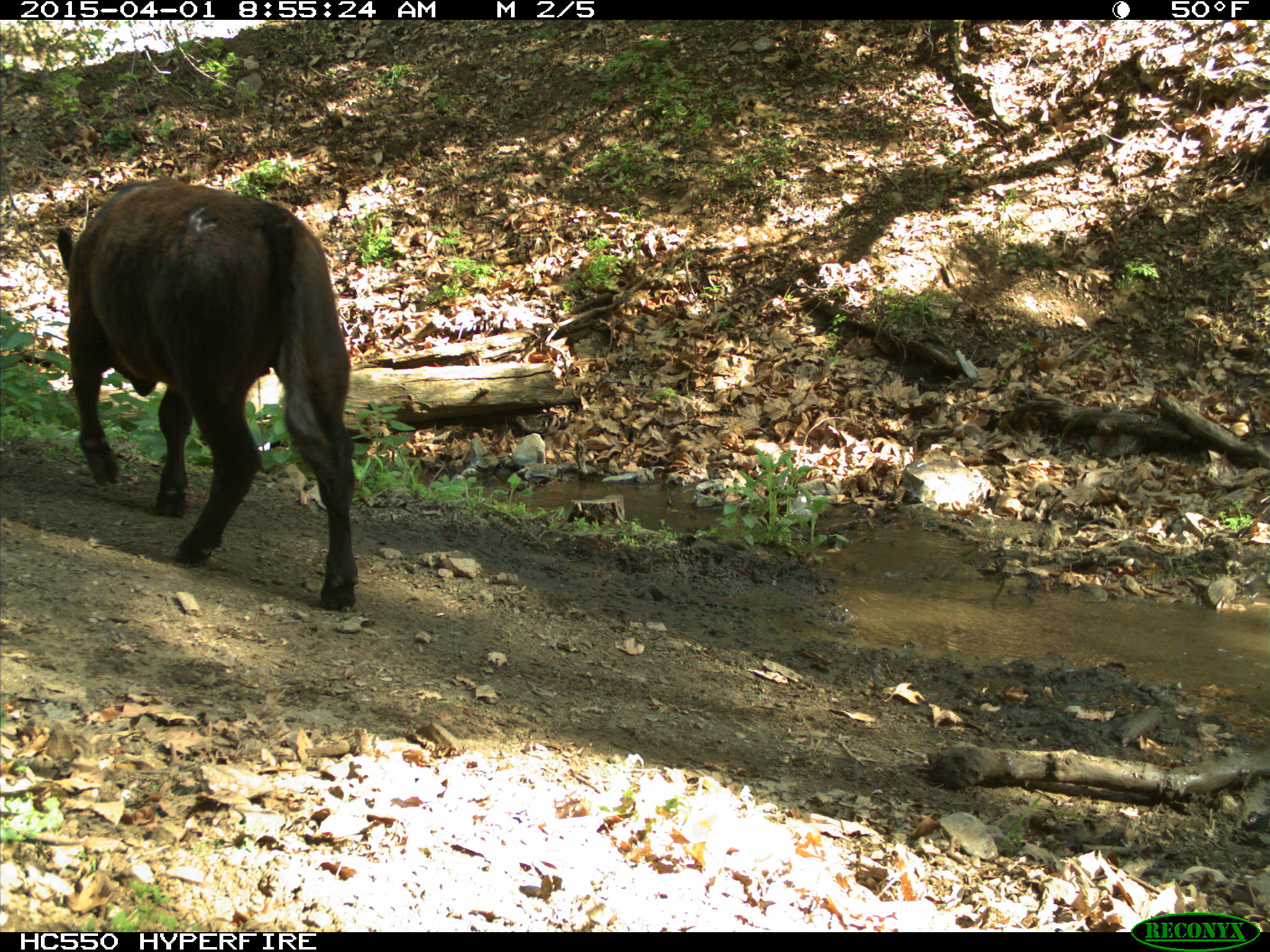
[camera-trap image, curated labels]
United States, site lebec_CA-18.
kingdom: Animalia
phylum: Chordata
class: Mammalia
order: Artiodactyla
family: Bovidae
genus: Bos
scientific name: Bos taurus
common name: domestic cow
Bos taurus (domestic cow).